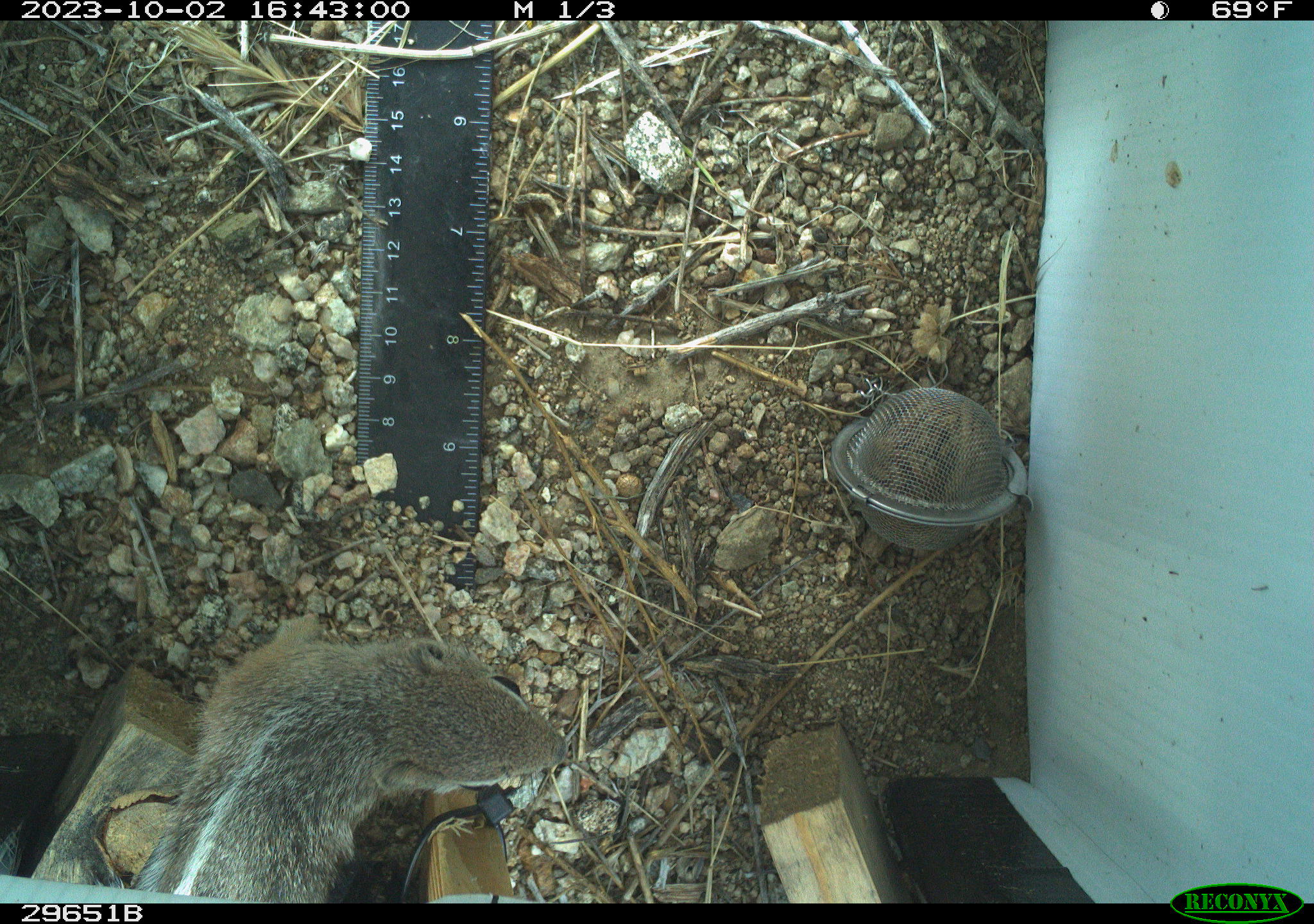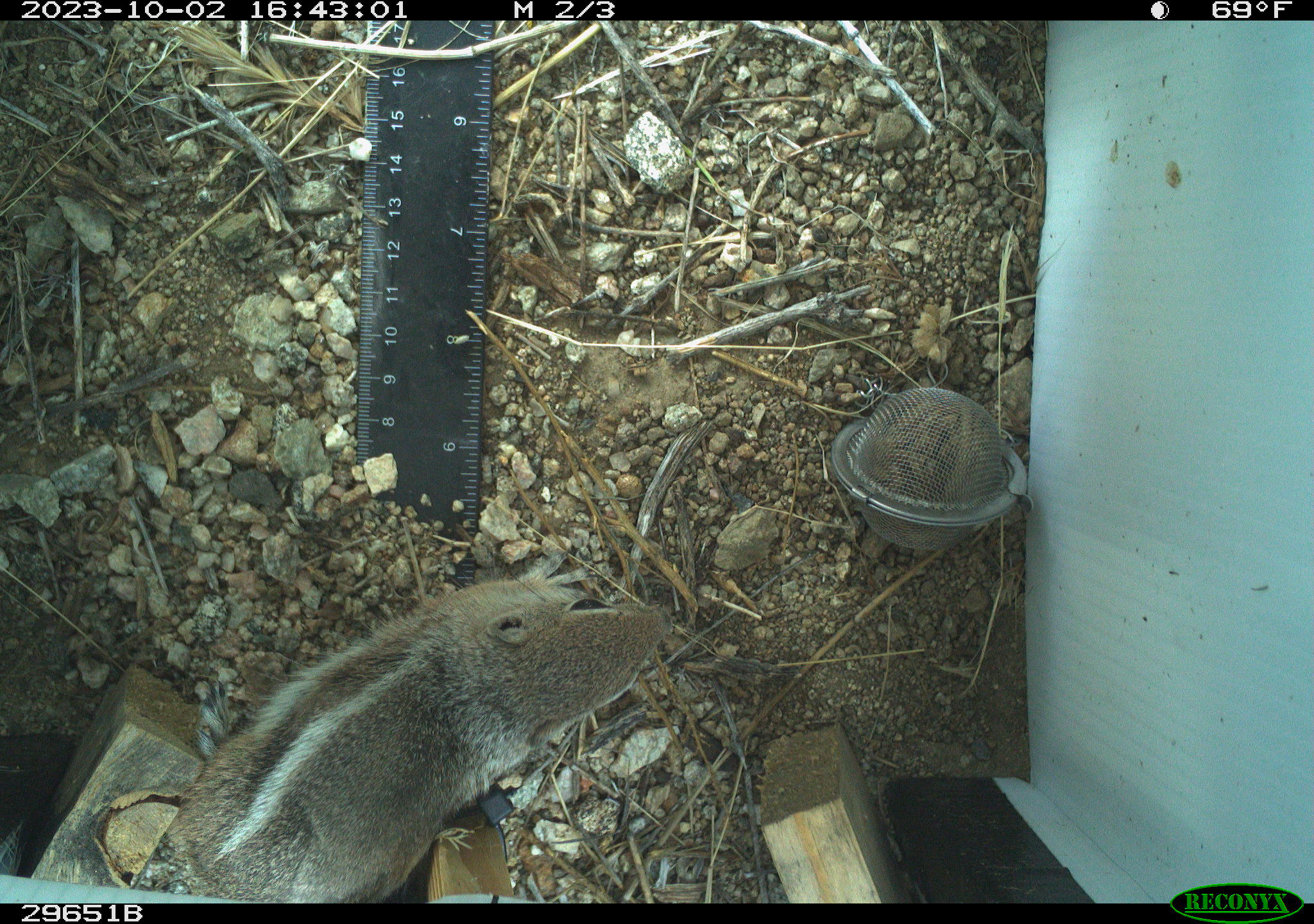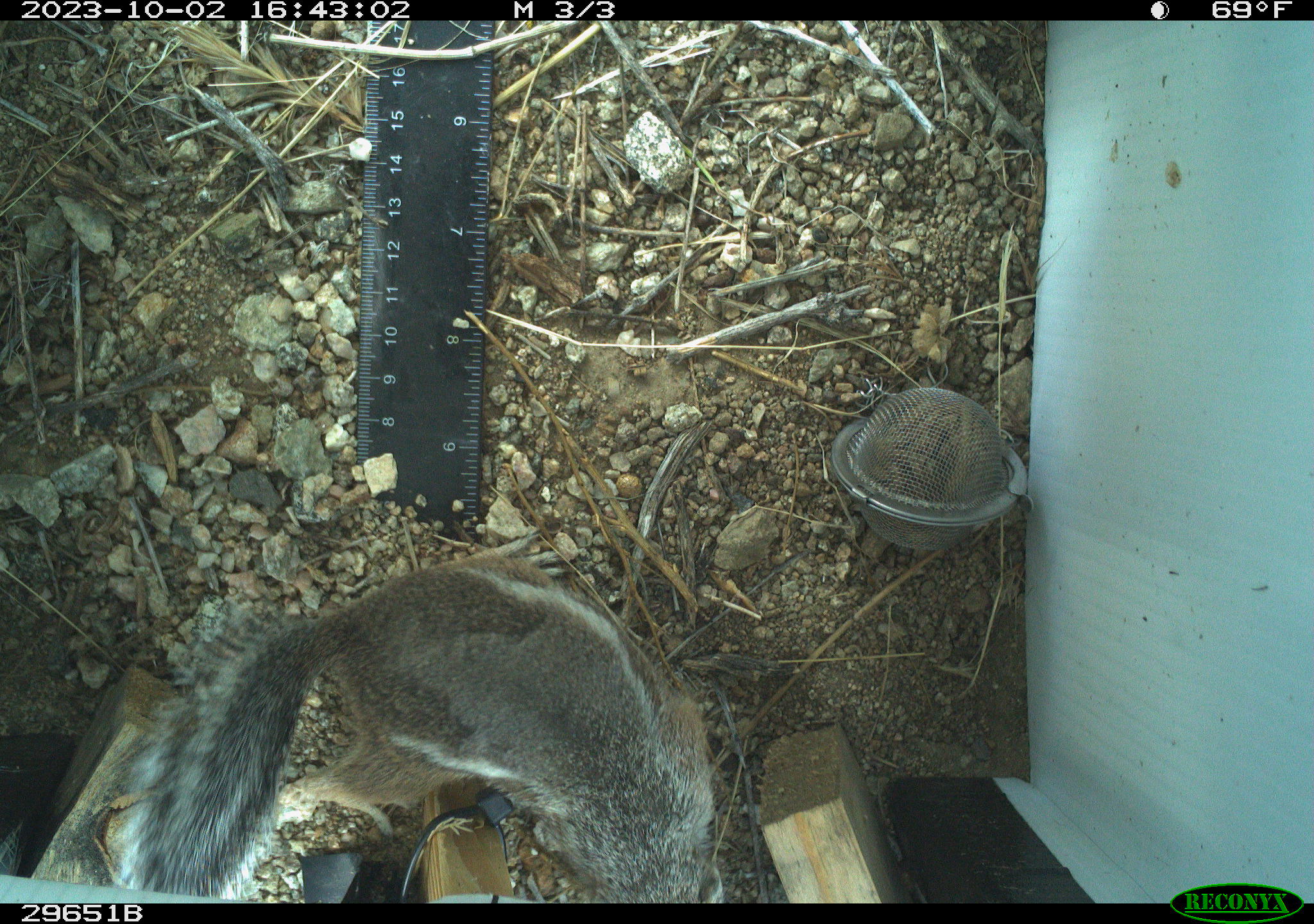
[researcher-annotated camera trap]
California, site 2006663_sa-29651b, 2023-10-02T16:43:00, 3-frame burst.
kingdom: Animalia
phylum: Chordata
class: Mammalia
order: Rodentia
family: Sciuridae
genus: Ammospermophilus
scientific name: Ammospermophilus leucurus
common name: white-tailed antelope squirrel